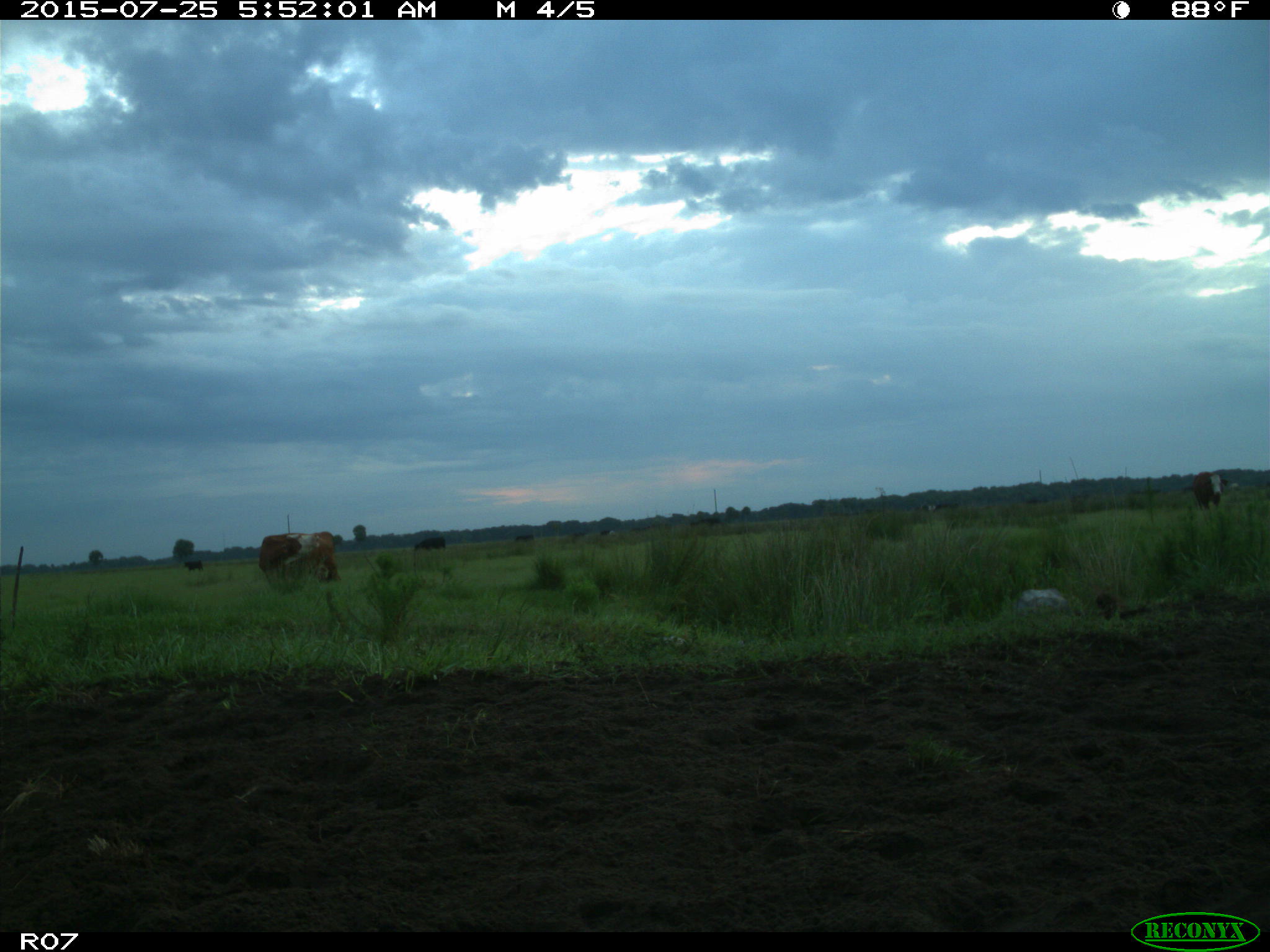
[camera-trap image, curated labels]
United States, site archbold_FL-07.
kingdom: Animalia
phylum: Chordata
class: Mammalia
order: Artiodactyla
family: Bovidae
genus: Bos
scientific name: Bos taurus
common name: domestic cow